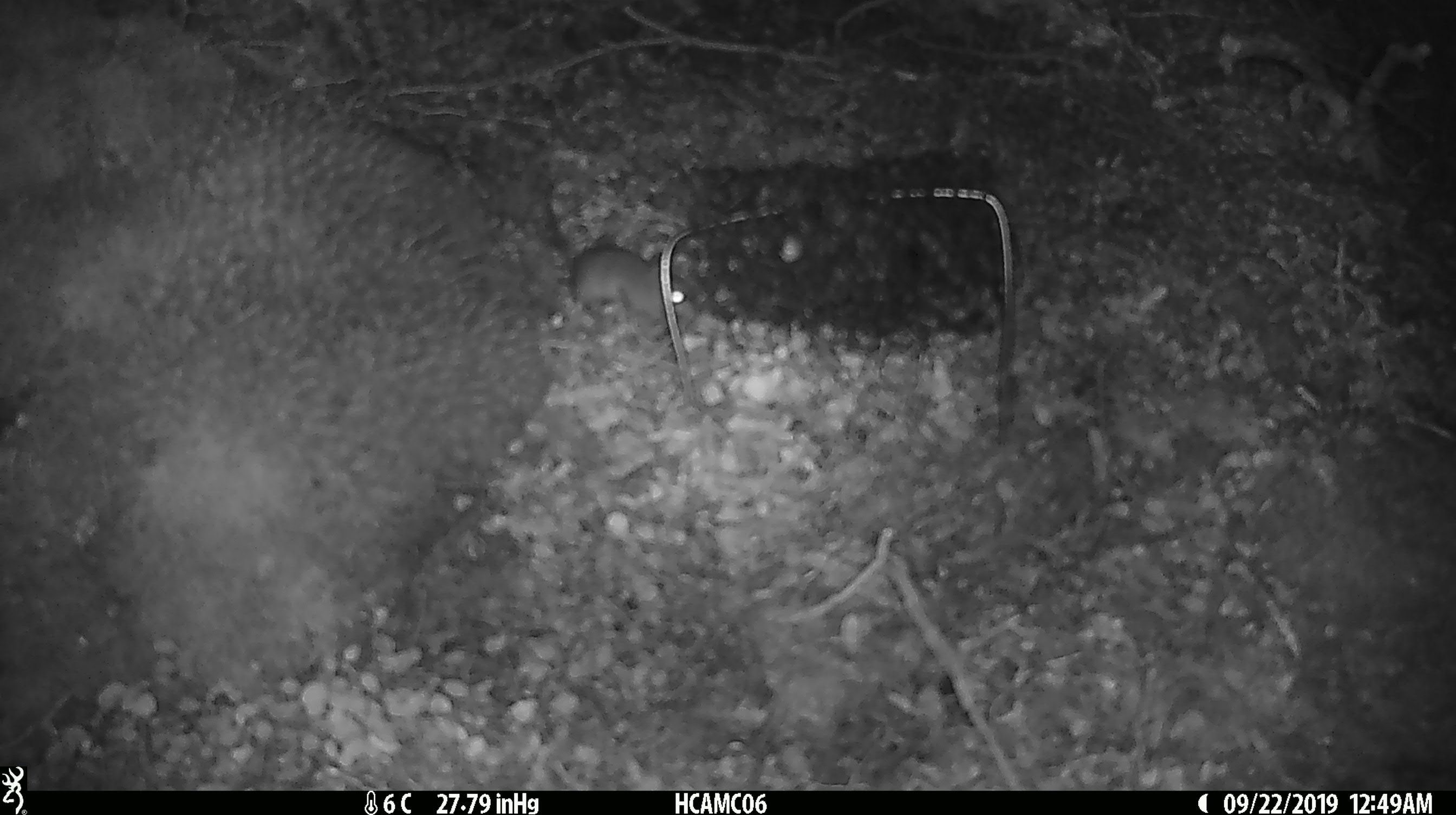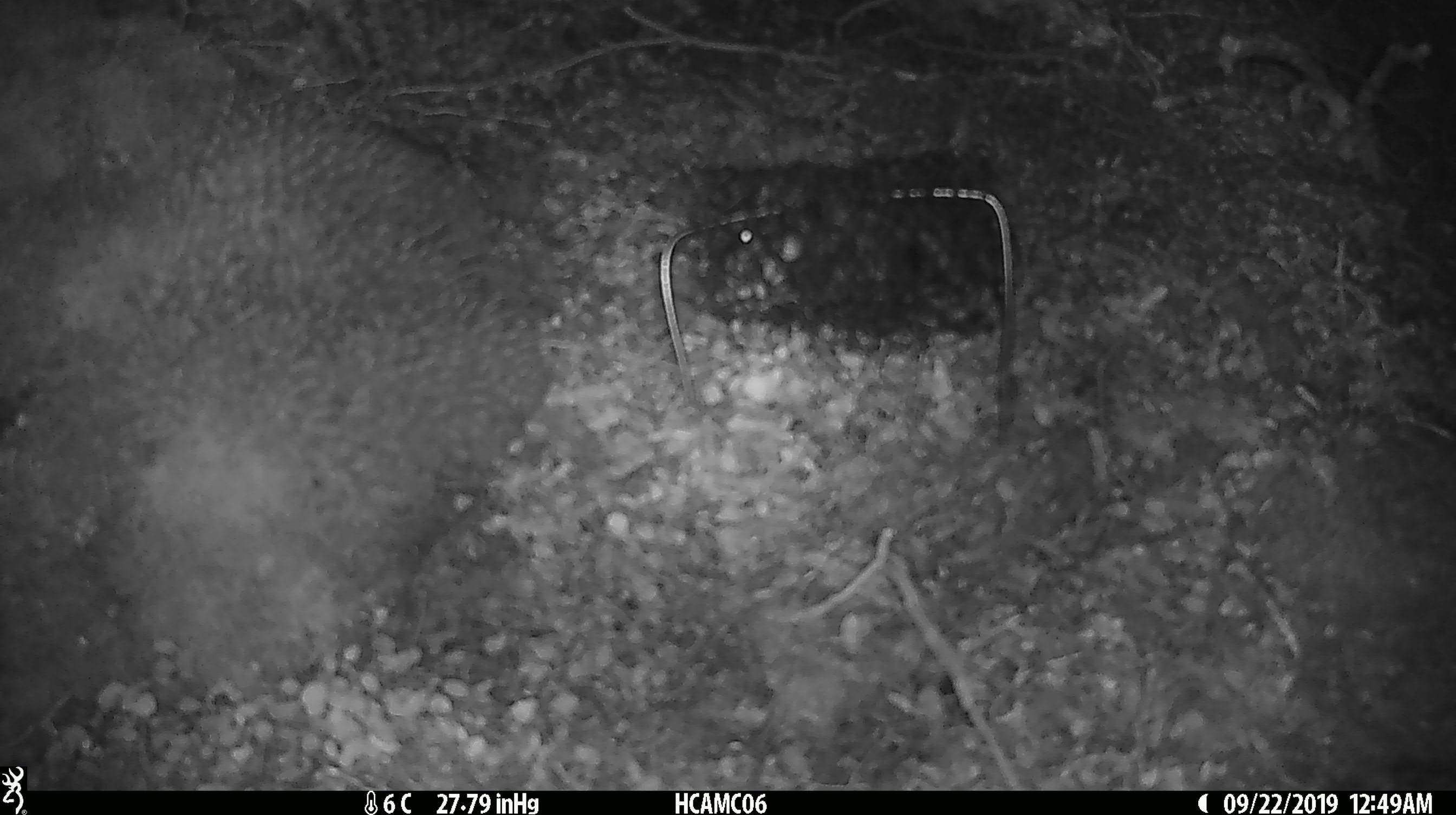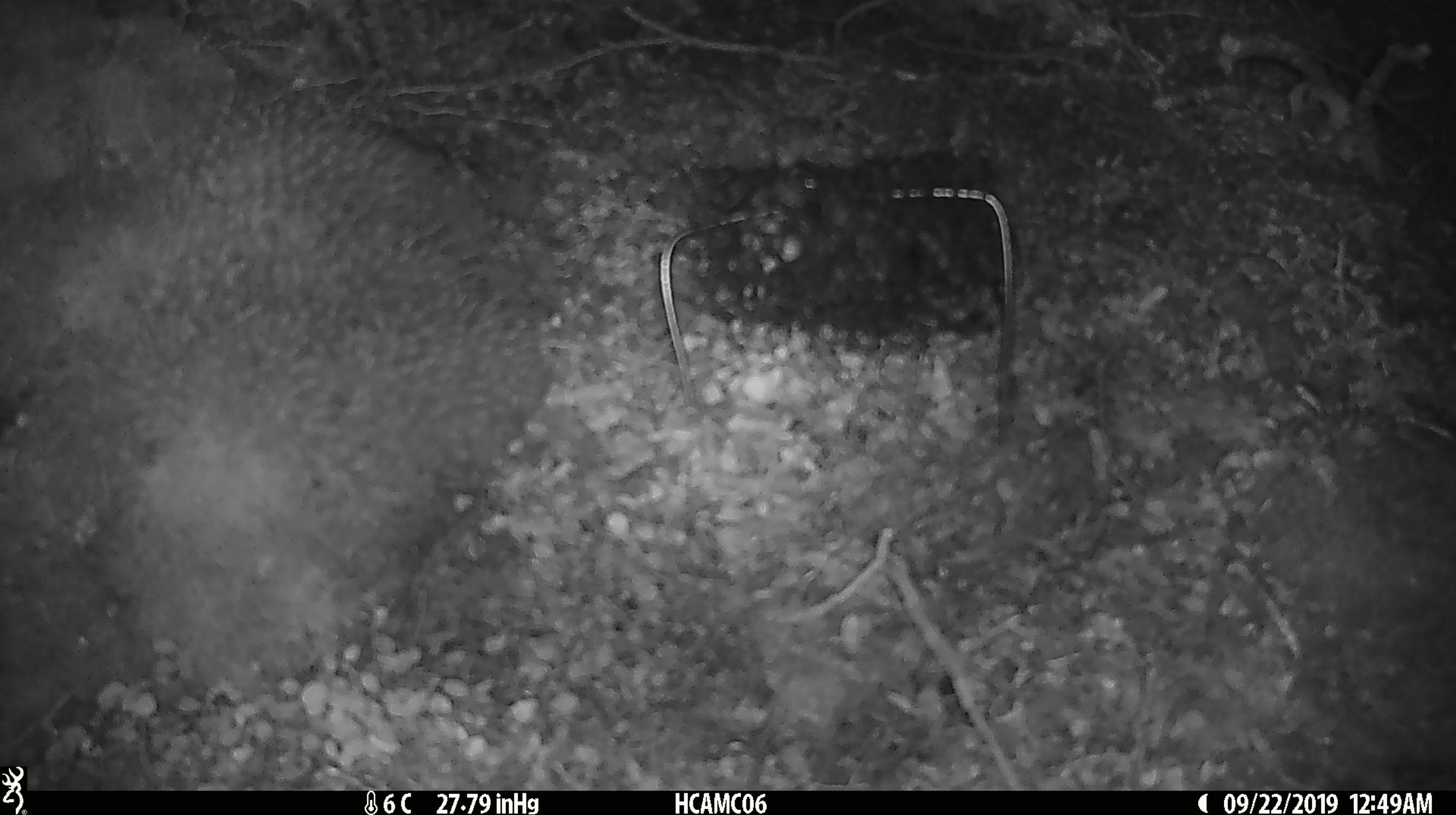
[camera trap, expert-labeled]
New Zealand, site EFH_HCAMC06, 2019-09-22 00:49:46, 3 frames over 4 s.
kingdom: Animalia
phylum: Chordata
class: Mammalia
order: Rodentia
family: Muridae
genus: Mus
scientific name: Mus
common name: mouse